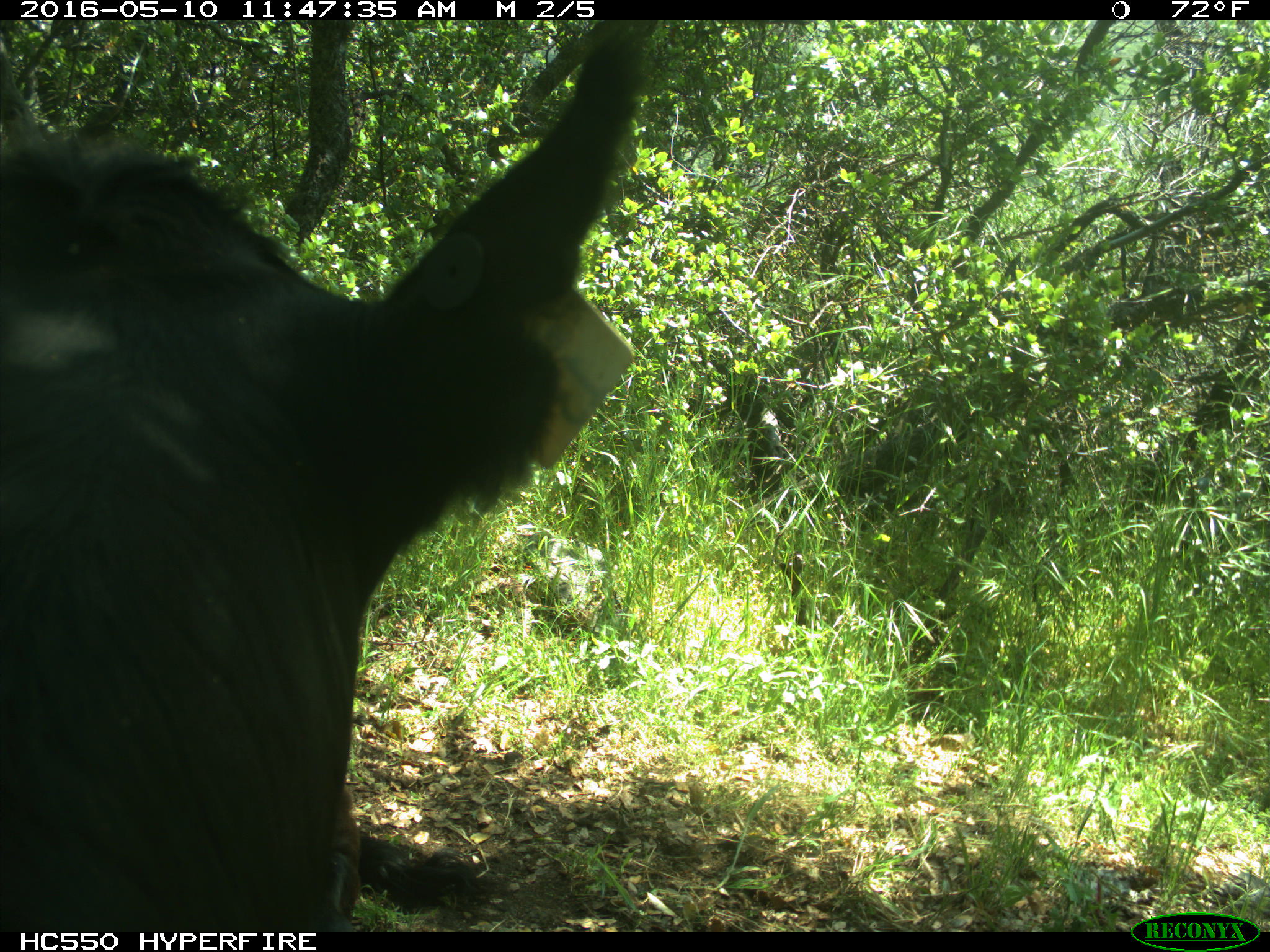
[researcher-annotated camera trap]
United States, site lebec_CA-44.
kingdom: Animalia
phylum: Chordata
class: Mammalia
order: Artiodactyla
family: Bovidae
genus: Bos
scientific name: Bos taurus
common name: domestic cow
Bos taurus (domestic cow).